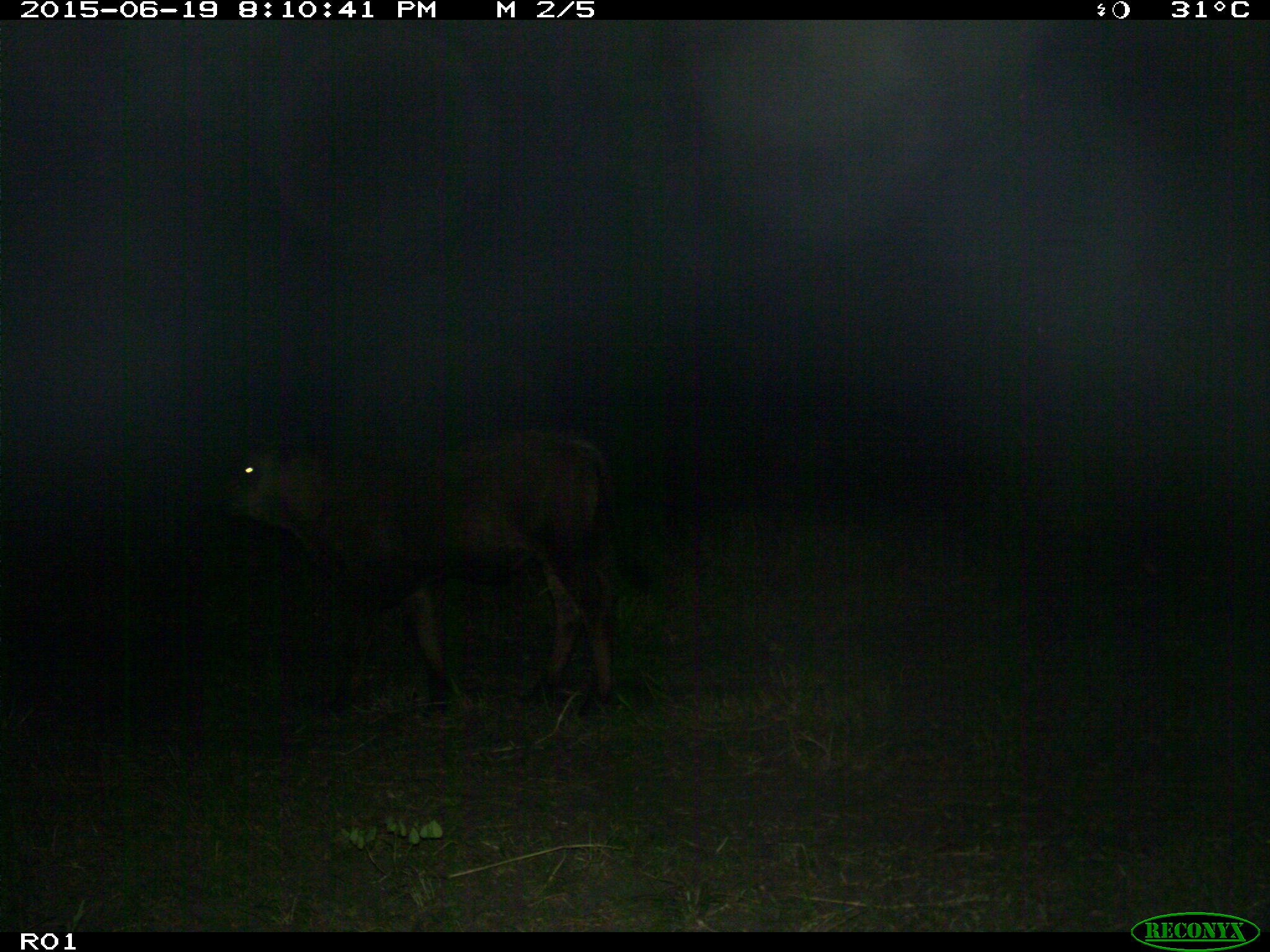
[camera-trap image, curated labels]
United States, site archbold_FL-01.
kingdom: Animalia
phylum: Chordata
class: Mammalia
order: Artiodactyla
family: Bovidae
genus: Bos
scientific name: Bos taurus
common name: domestic cow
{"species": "Bos taurus (domestic cow)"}